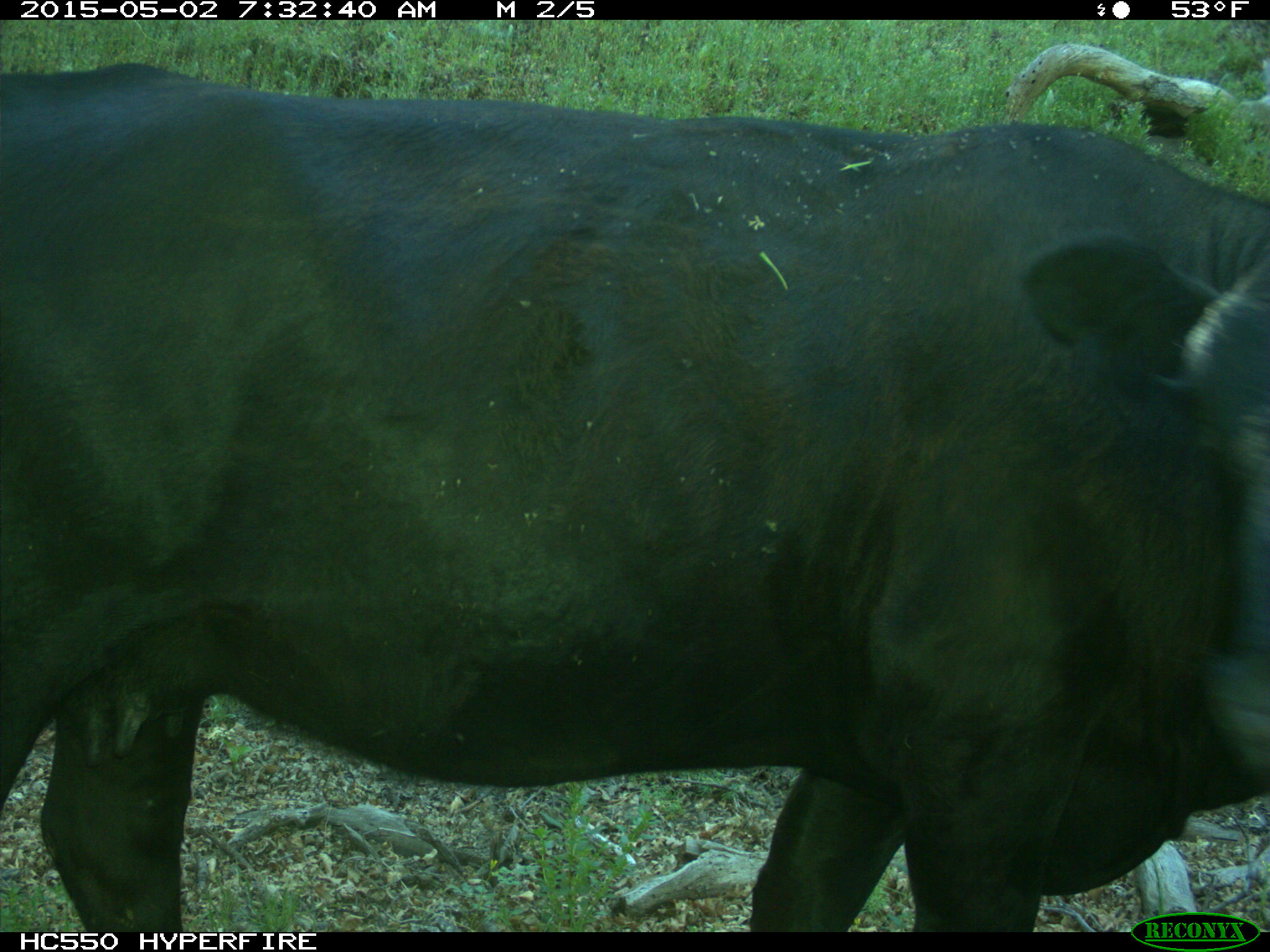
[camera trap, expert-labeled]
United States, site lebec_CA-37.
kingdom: Animalia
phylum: Chordata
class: Mammalia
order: Artiodactyla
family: Bovidae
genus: Bos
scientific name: Bos taurus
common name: domestic cow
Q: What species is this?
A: Bos taurus (domestic cow).